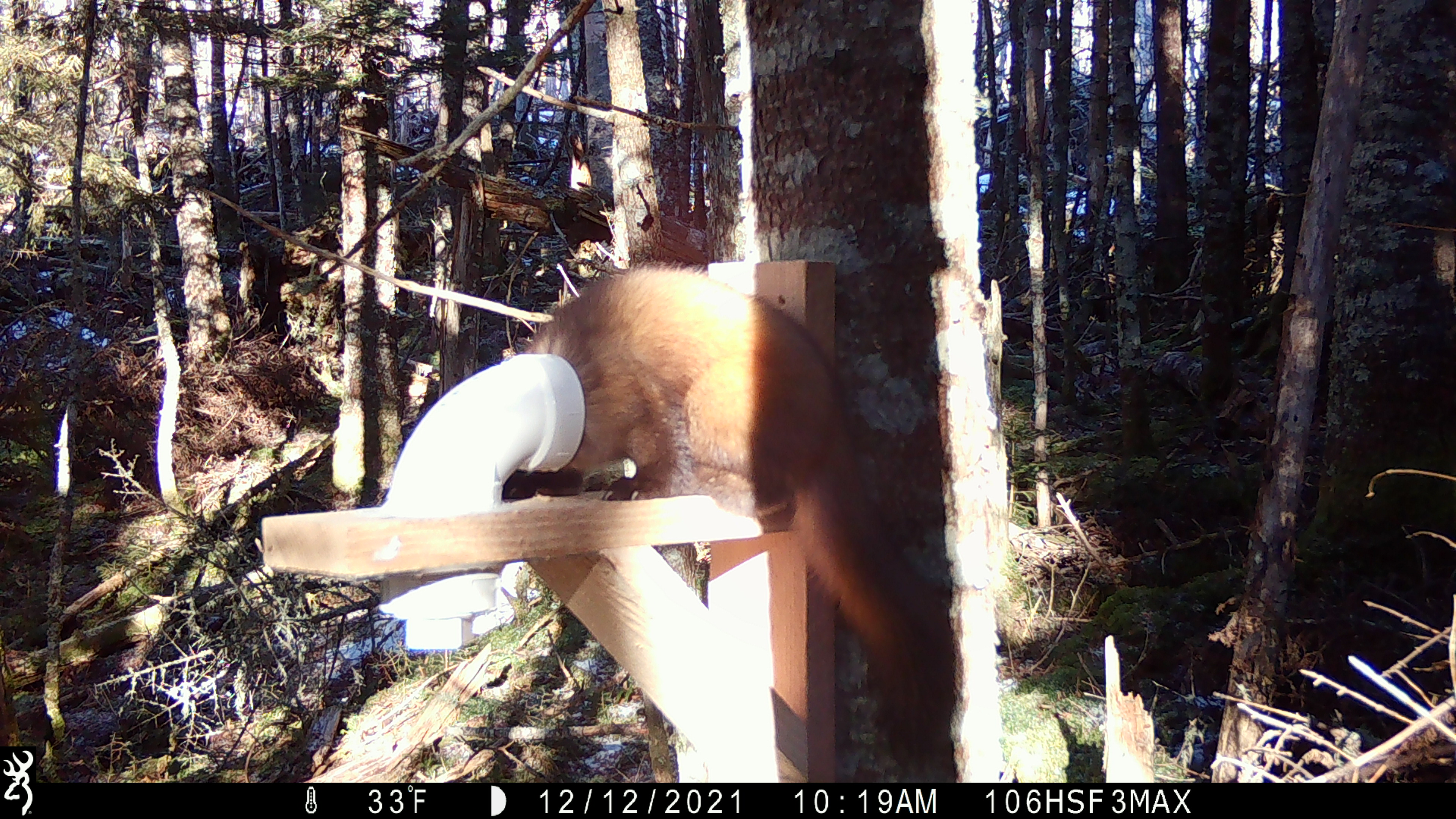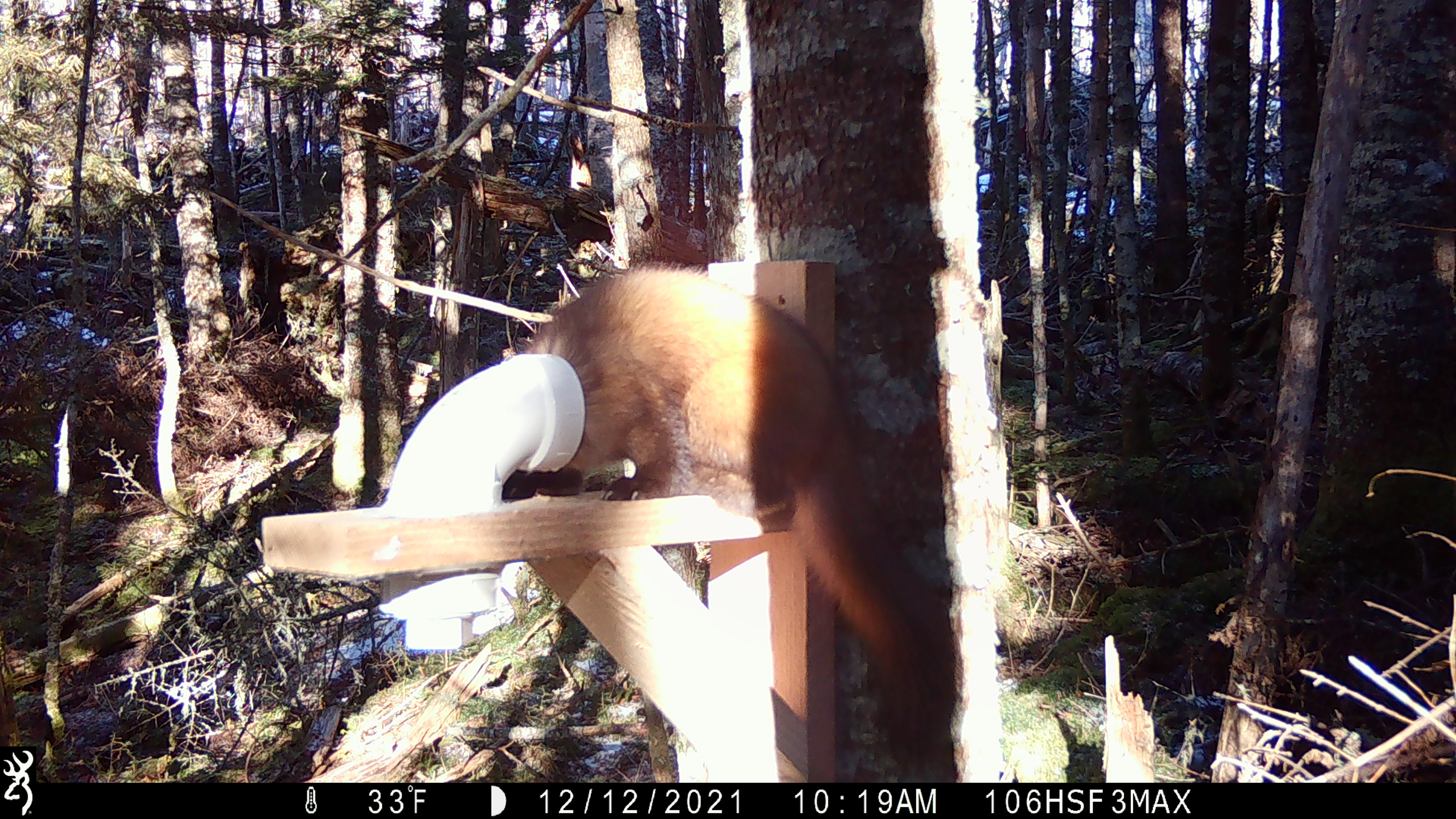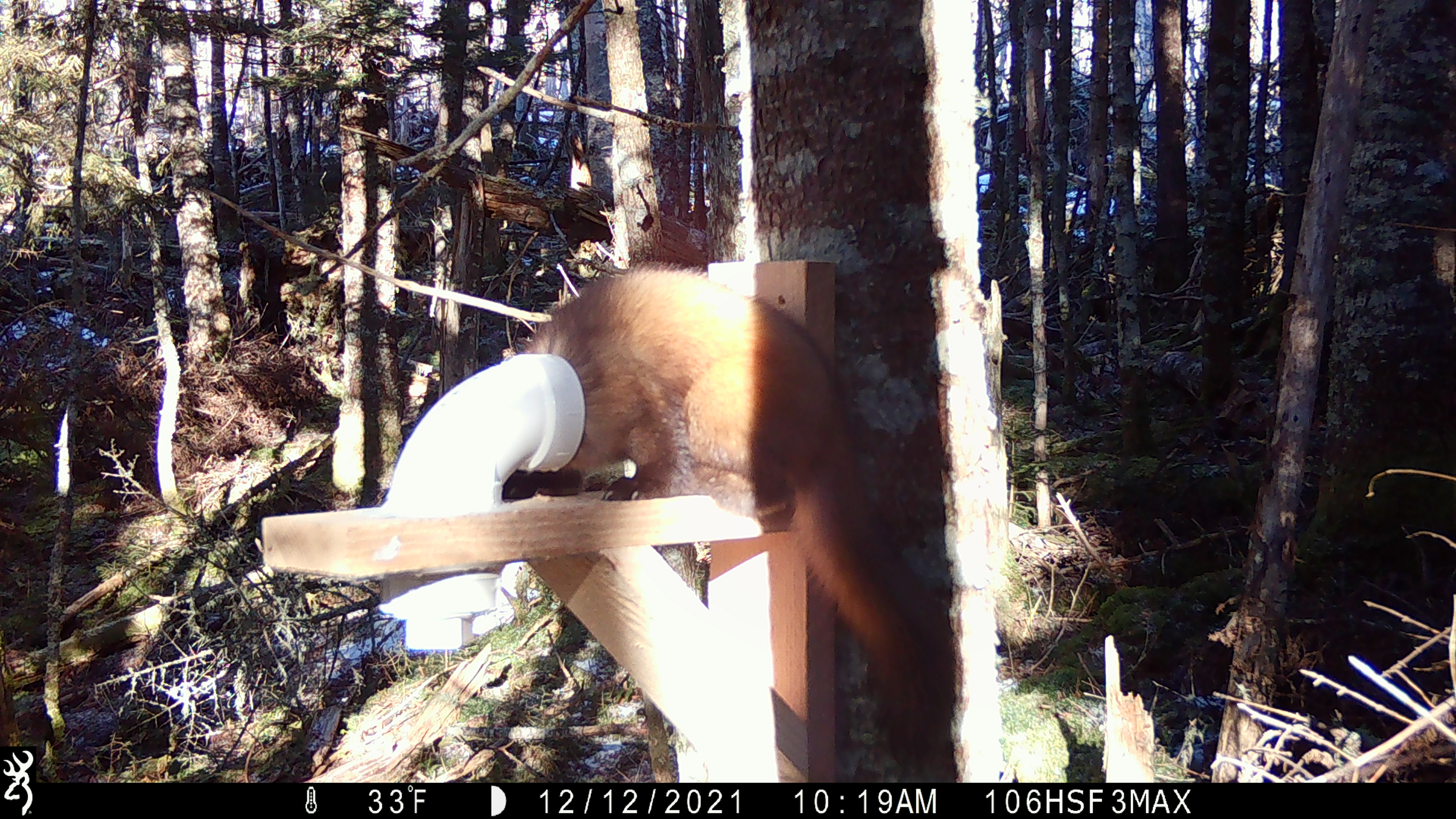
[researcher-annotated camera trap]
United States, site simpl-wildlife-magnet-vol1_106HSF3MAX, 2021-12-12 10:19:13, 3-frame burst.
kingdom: Animalia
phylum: Chordata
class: Mammalia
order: Carnivora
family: Mustelidae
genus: Martes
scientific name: Martes americana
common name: american marten